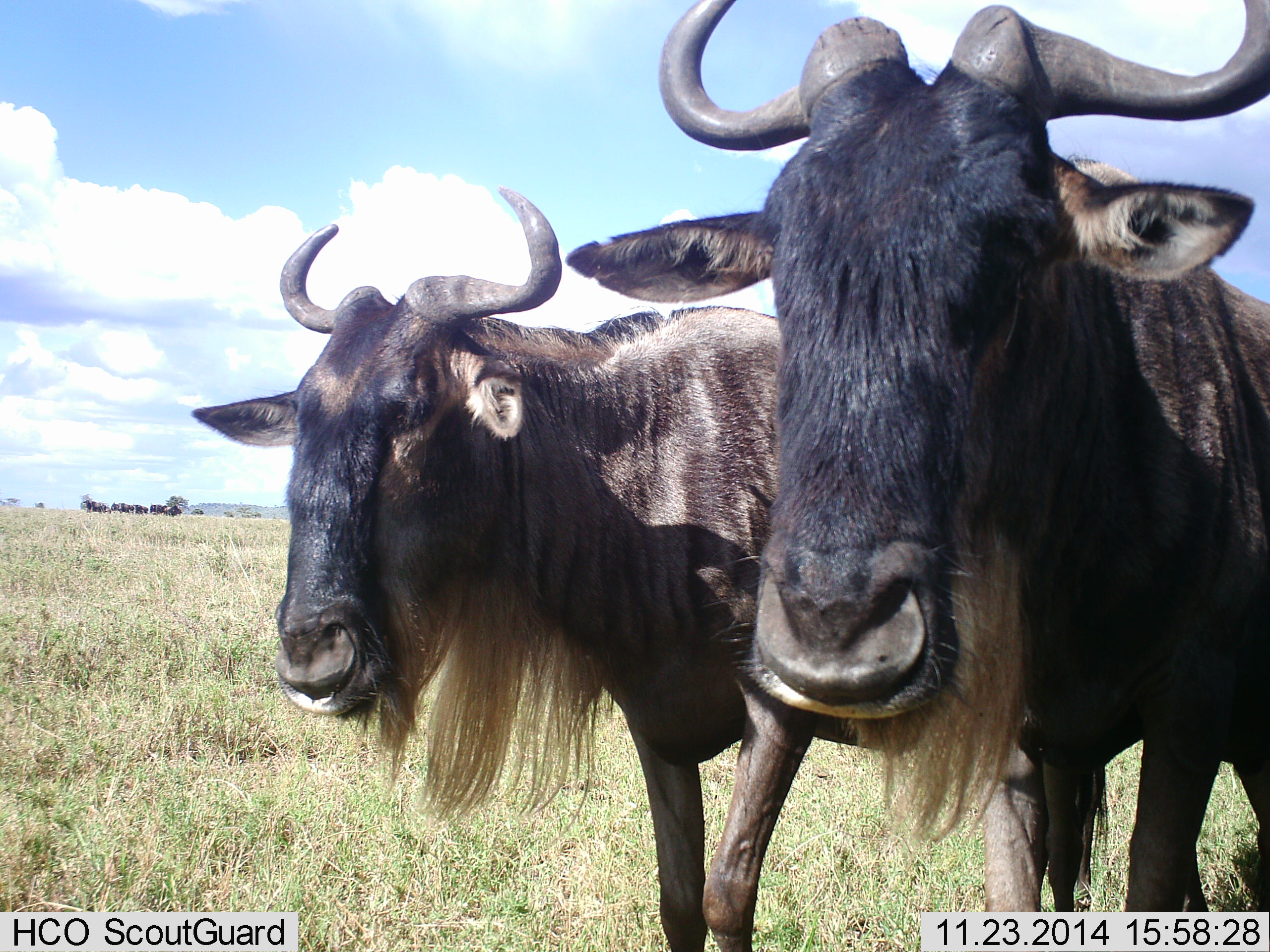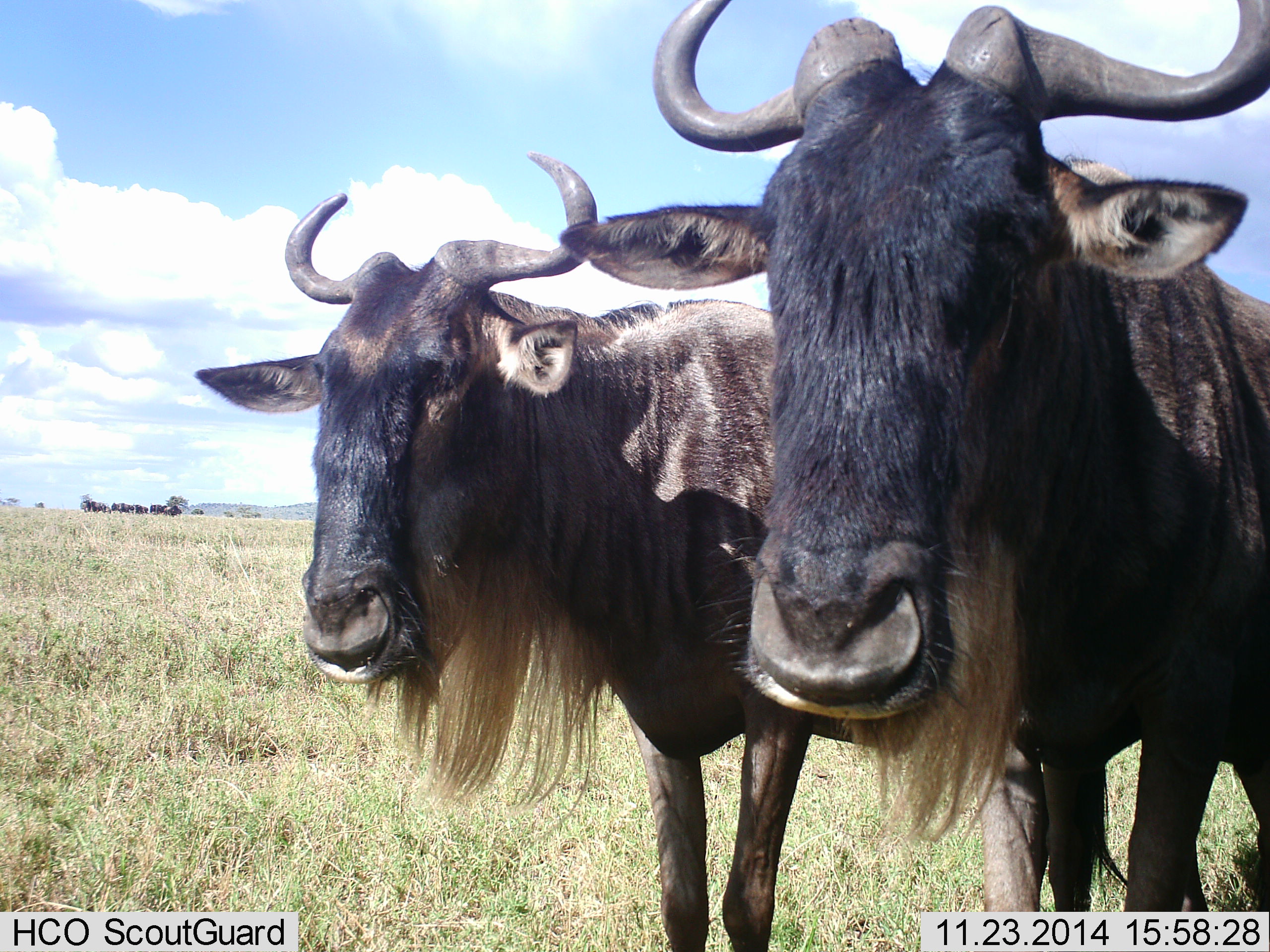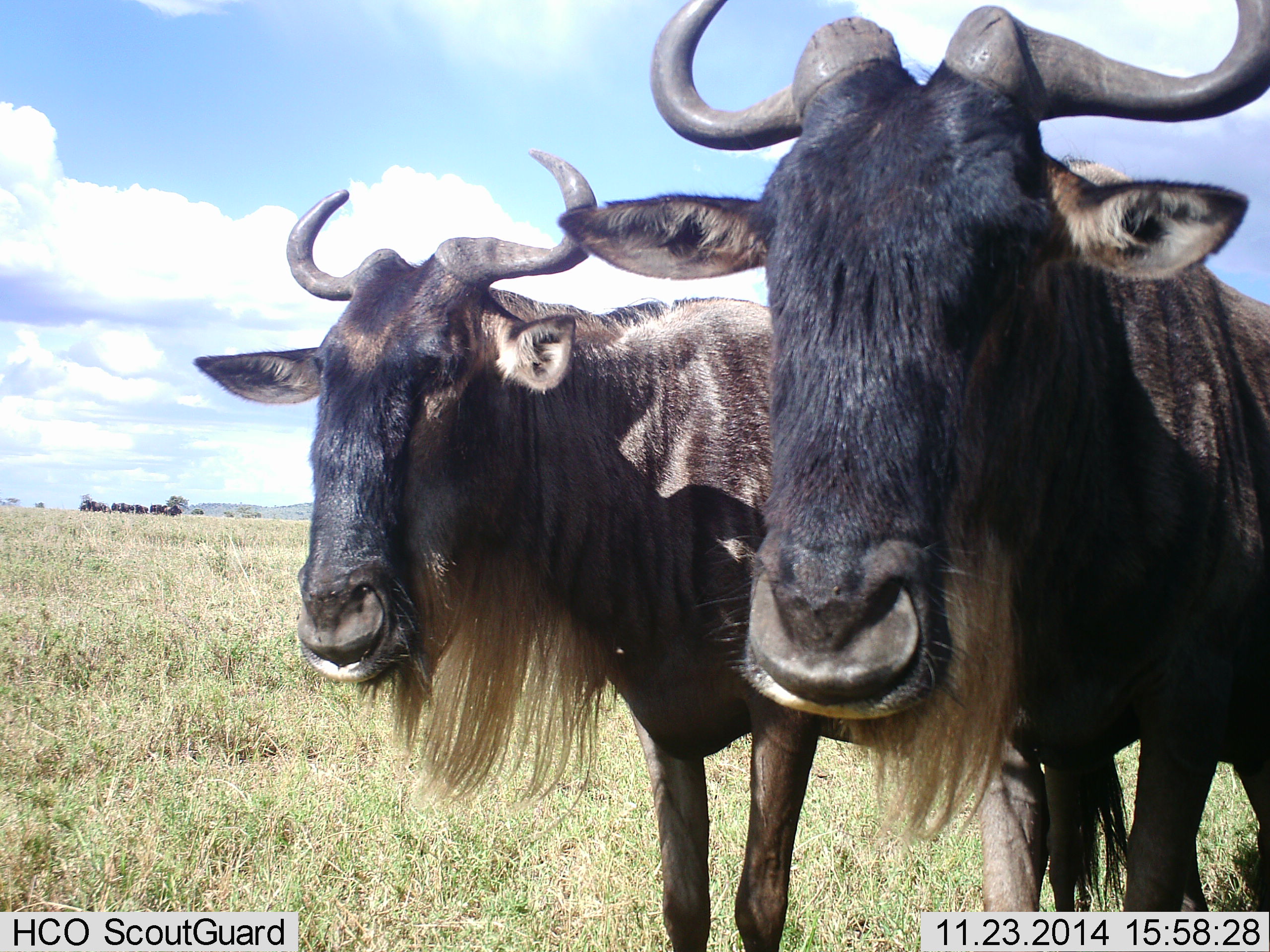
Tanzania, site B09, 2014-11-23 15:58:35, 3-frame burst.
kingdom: Animalia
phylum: Chordata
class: Mammalia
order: Artiodactyla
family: Bovidae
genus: Connochaetes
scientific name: Connochaetes taurinus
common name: blue wildebeest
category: wildebeest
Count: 2.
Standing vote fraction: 100%.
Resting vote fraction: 10%.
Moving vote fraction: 10%.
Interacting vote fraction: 0%.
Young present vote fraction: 0%.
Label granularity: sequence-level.